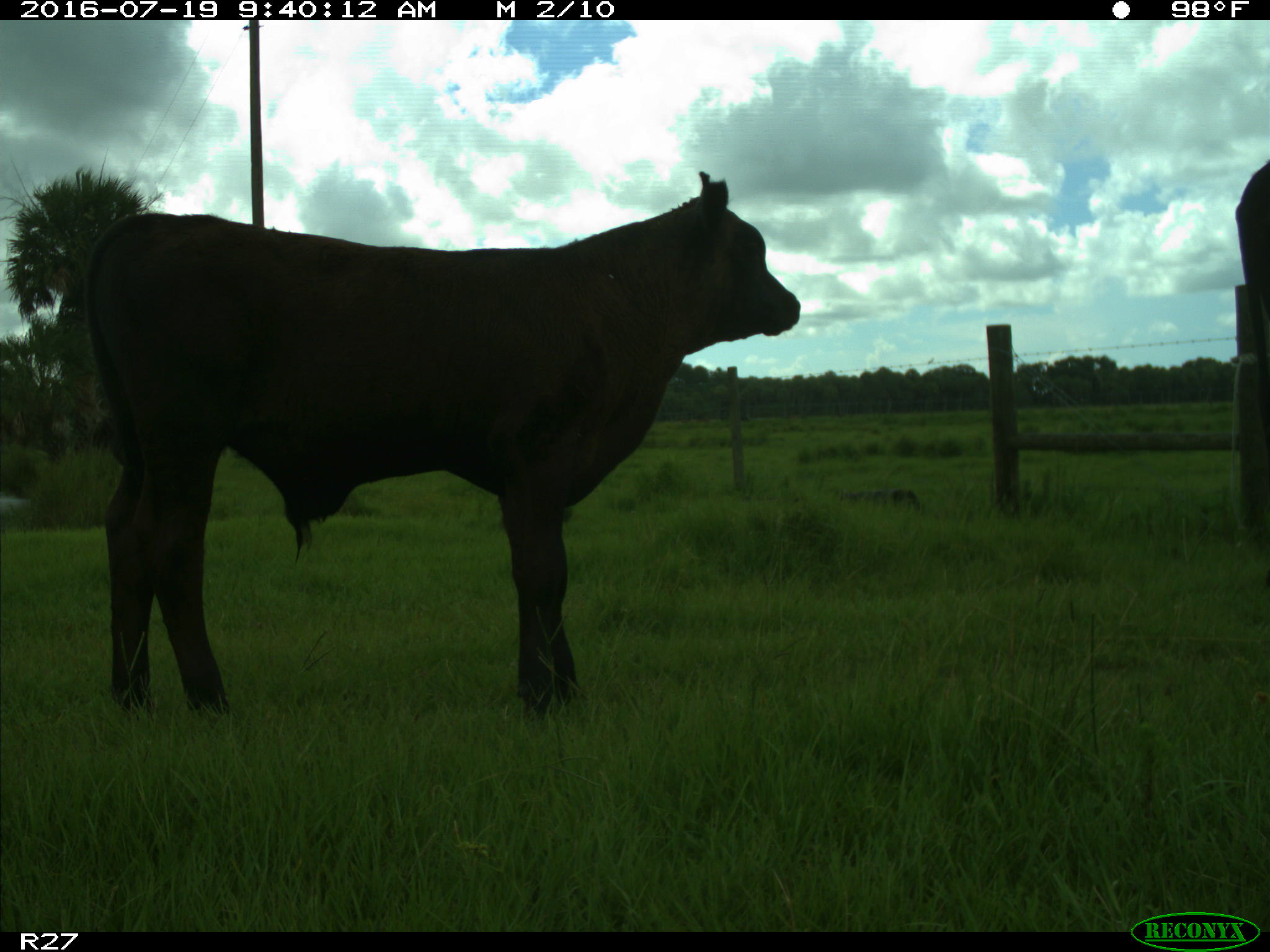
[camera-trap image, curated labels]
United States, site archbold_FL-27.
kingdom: Animalia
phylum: Chordata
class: Mammalia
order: Artiodactyla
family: Bovidae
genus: Bos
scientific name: Bos taurus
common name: domestic cow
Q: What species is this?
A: Bos taurus (domestic cow).